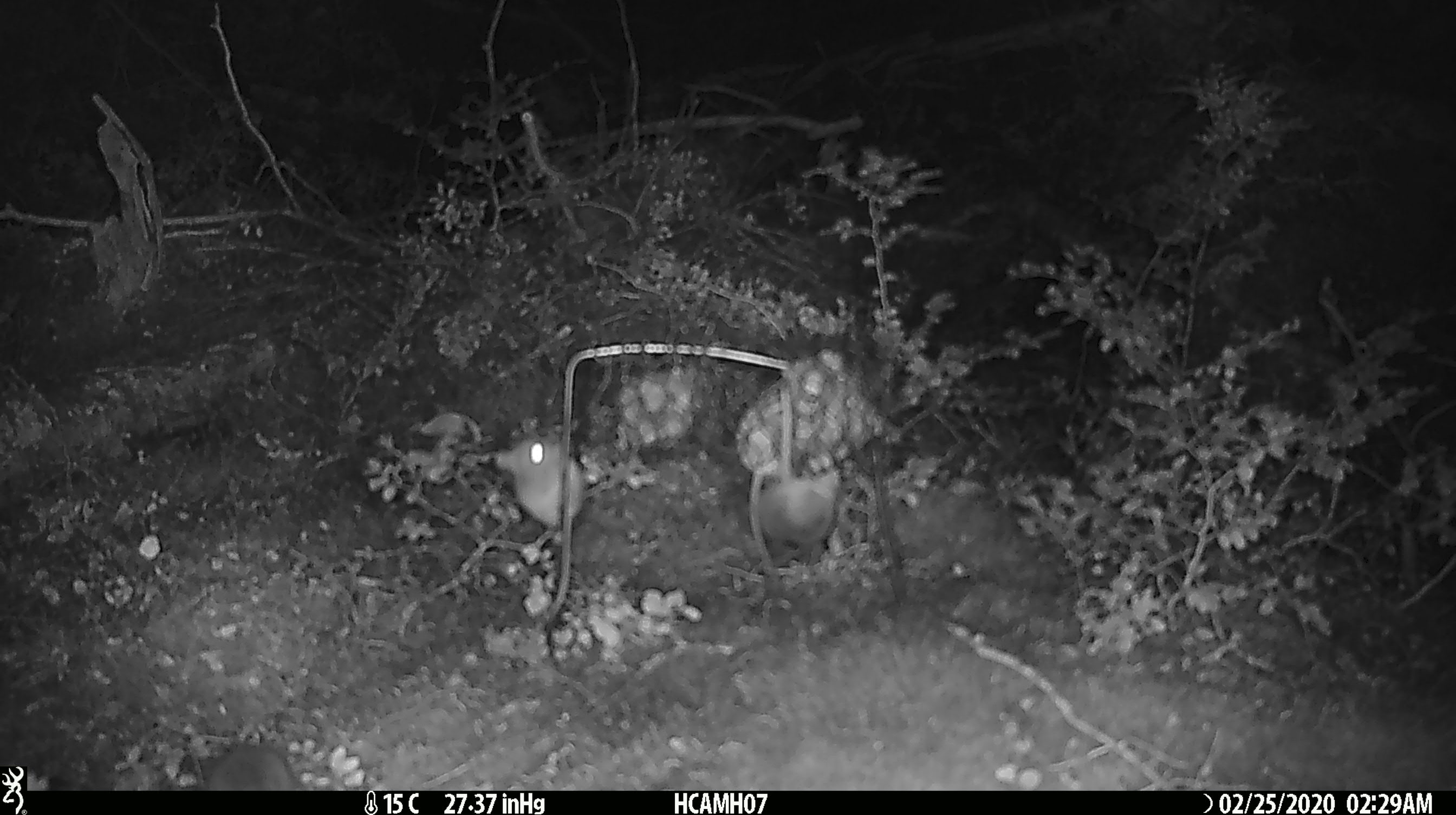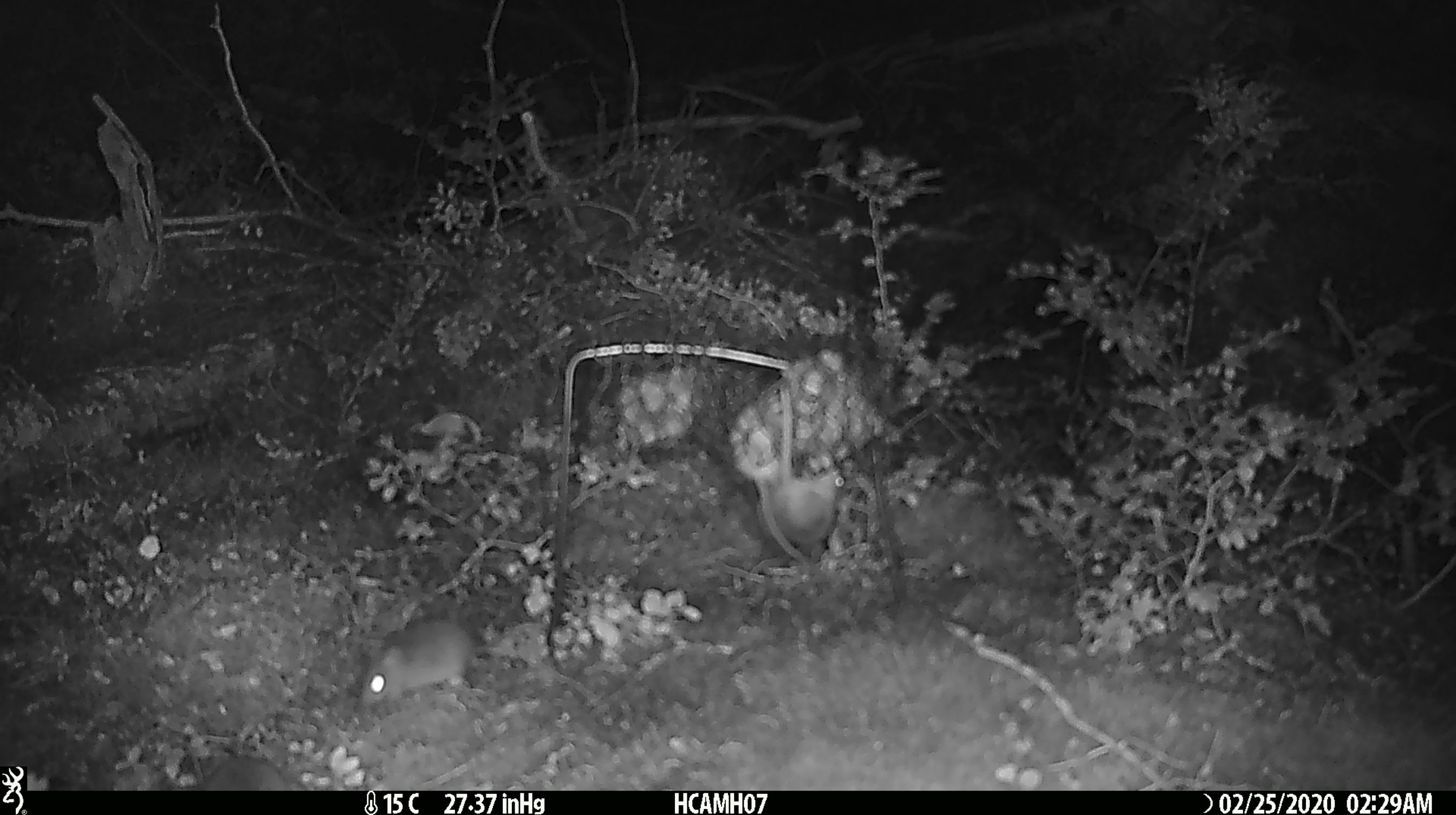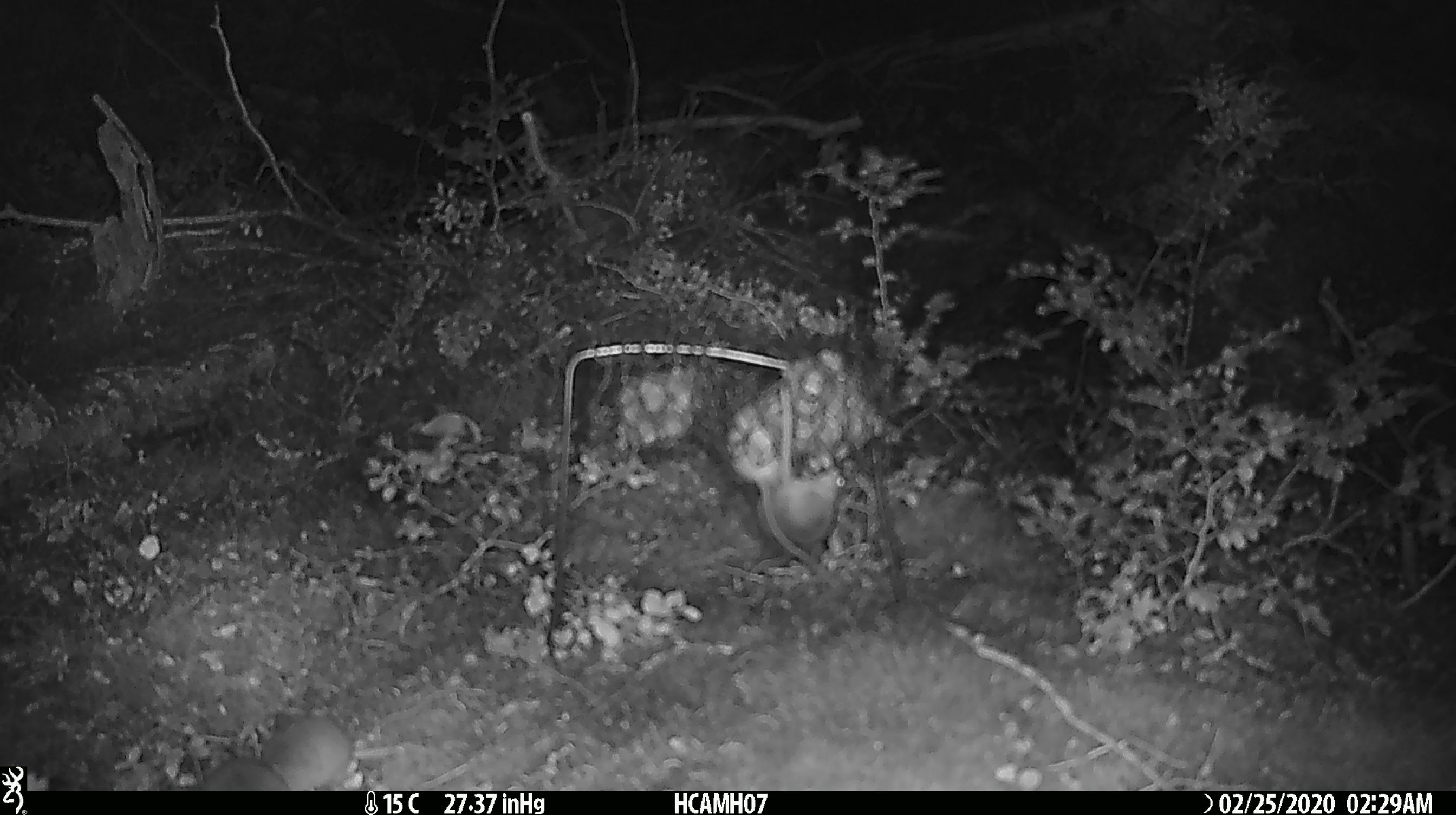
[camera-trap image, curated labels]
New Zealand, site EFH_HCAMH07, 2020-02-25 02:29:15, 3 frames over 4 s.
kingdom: Animalia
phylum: Chordata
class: Mammalia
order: Rodentia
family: Muridae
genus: Mus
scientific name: Mus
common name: mouse